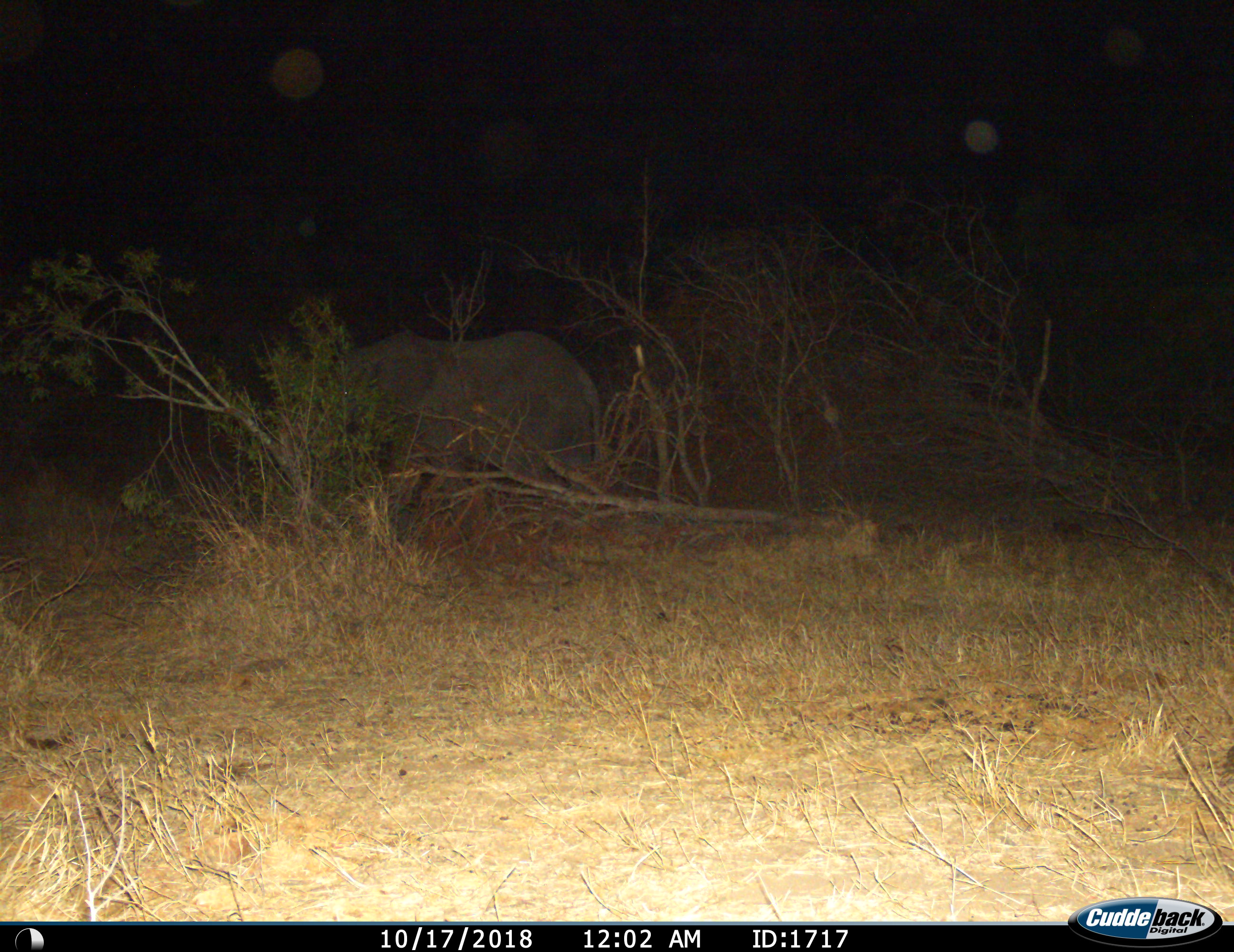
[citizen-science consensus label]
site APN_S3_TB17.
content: unidentified animal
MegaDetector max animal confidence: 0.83